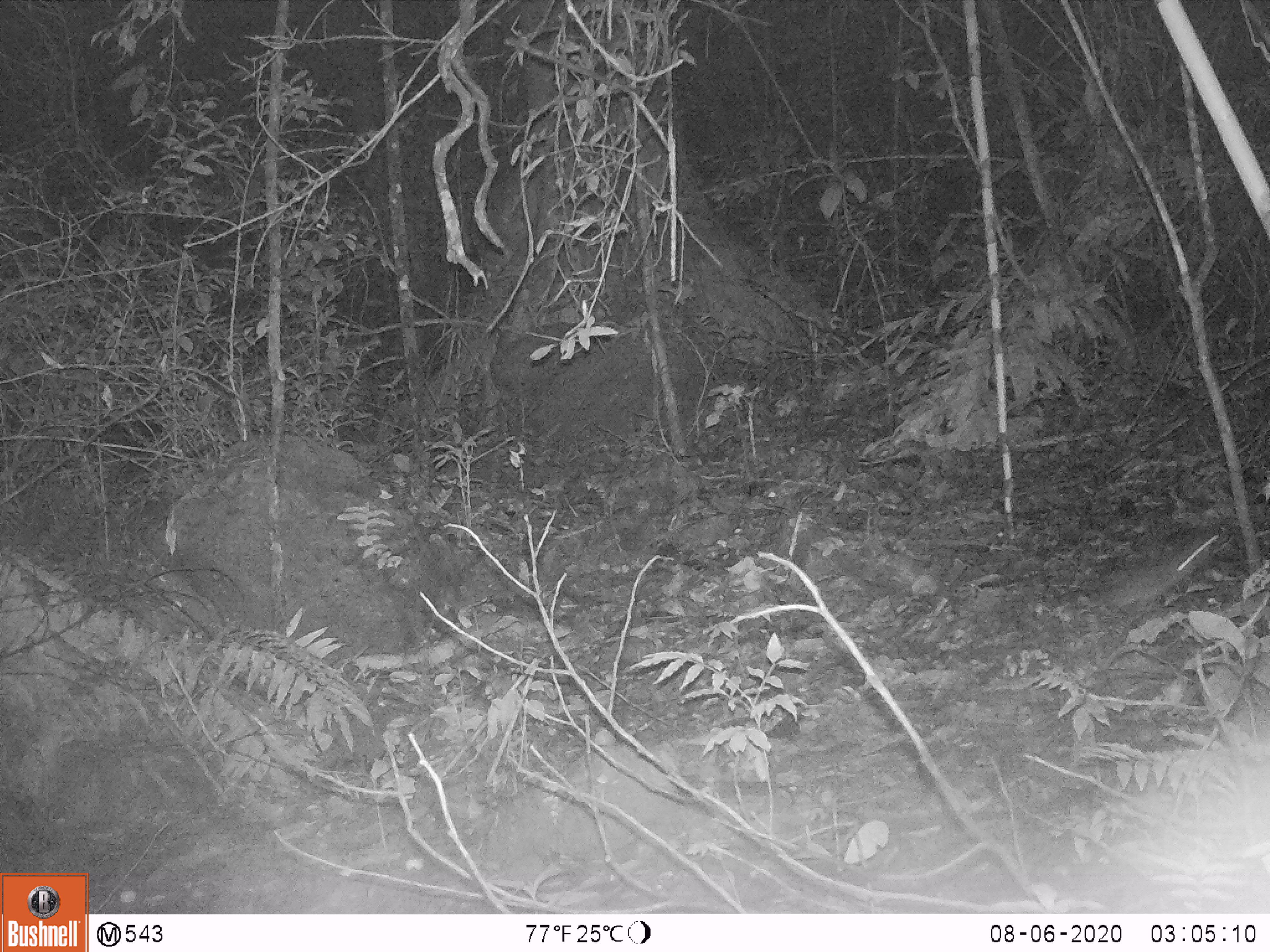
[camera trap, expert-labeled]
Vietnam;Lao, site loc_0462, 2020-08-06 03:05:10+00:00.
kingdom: Animalia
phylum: Chordata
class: Mammalia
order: Rodentia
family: Muridae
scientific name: Muridae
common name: old-world mice and rats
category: unidentified murid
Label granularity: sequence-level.